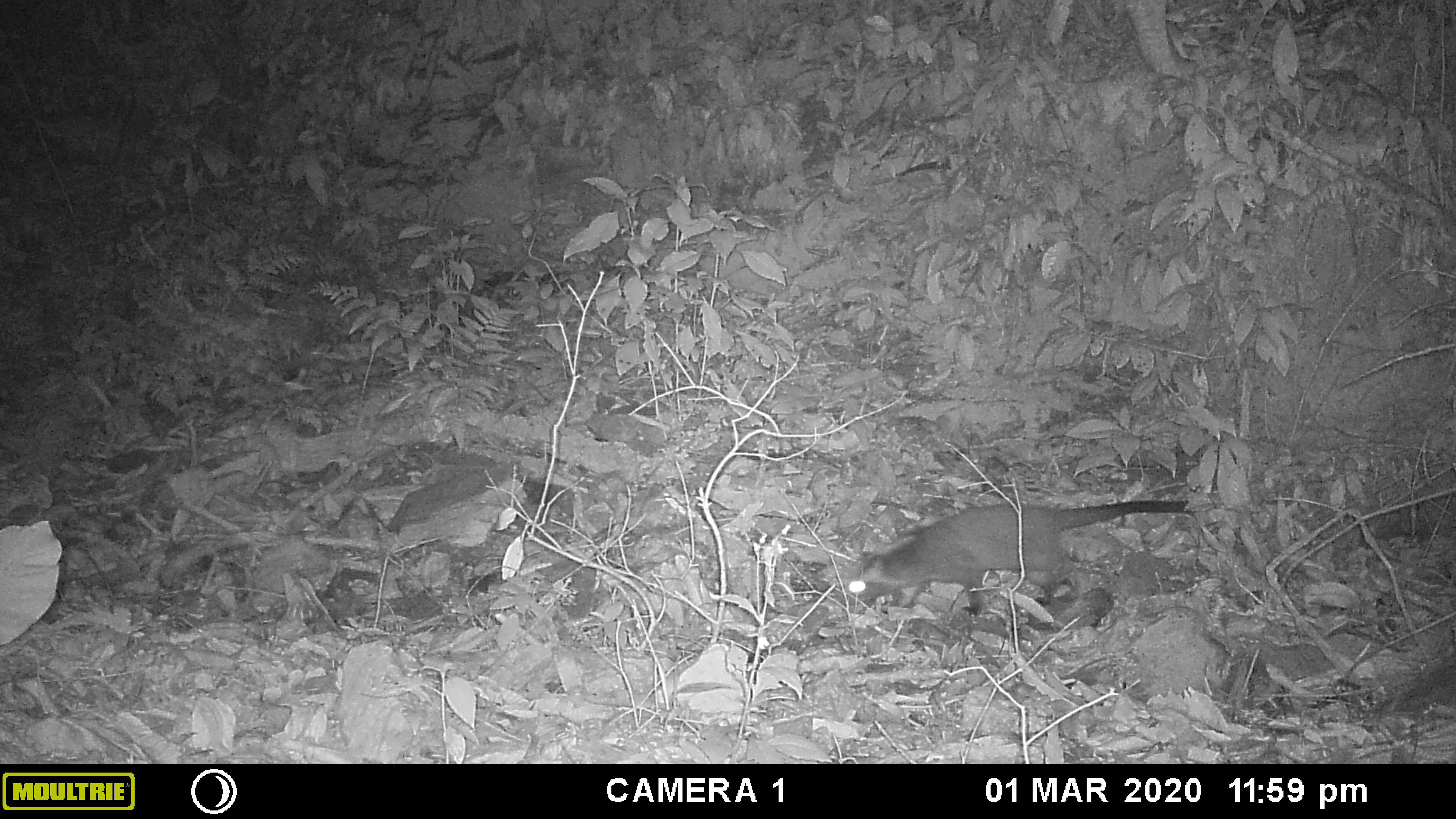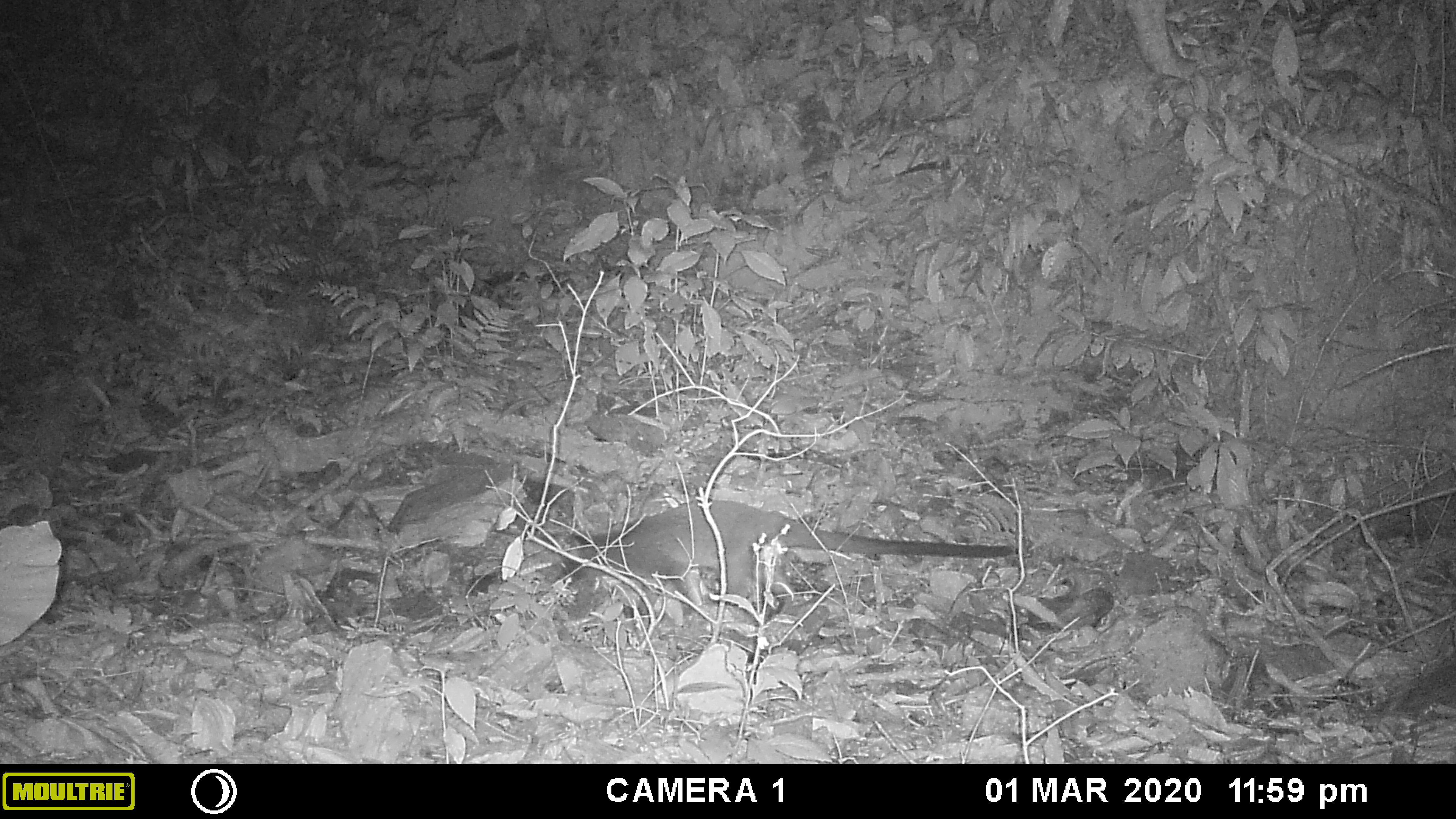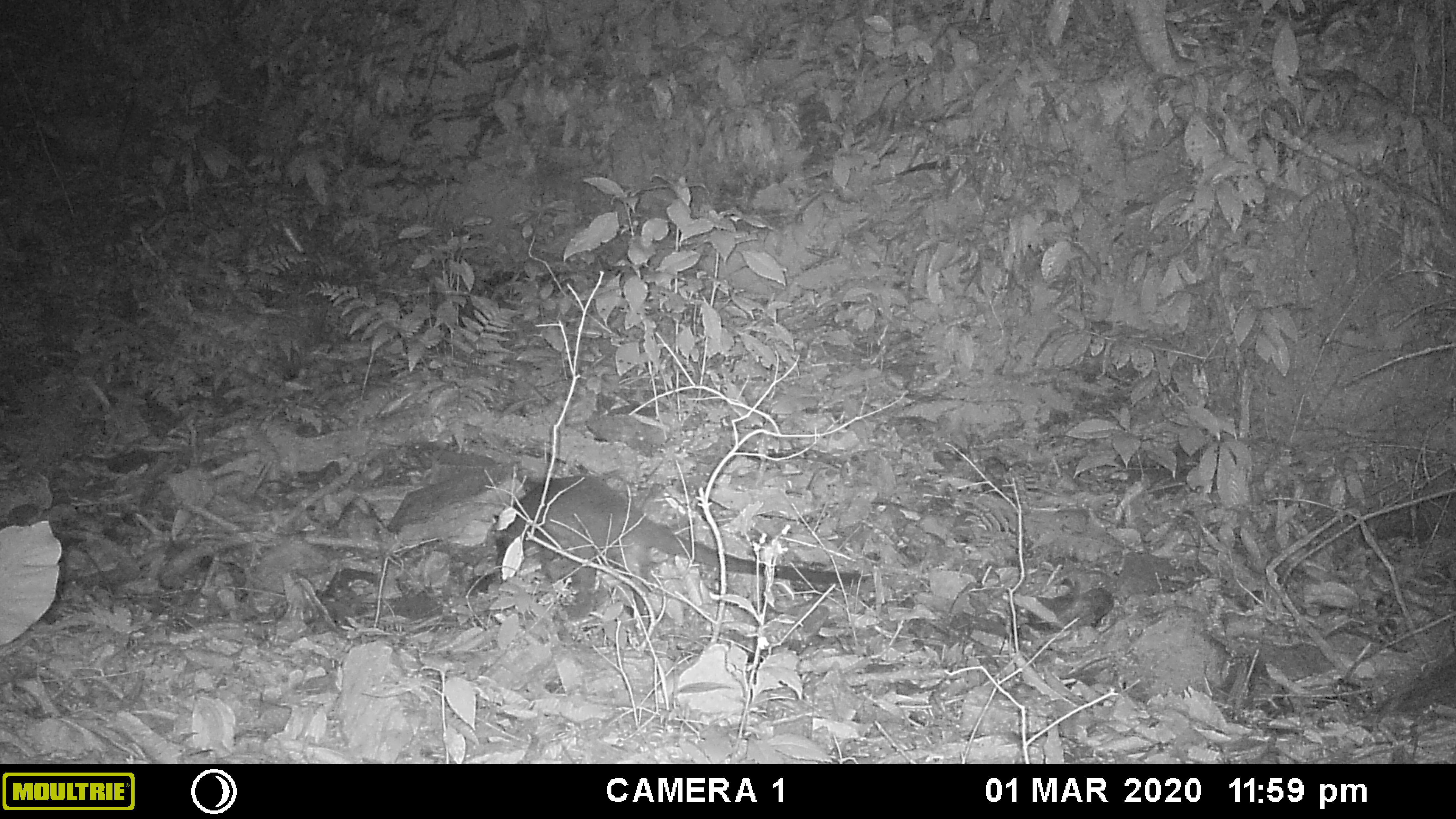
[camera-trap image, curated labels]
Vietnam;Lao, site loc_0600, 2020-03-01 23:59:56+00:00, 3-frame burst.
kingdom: Animalia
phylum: Chordata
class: Mammalia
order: Carnivora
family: Viverridae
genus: Paguma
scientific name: Paguma larvata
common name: masked palm civet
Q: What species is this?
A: Masked palm civet (Paguma larvata).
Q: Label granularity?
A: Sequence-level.